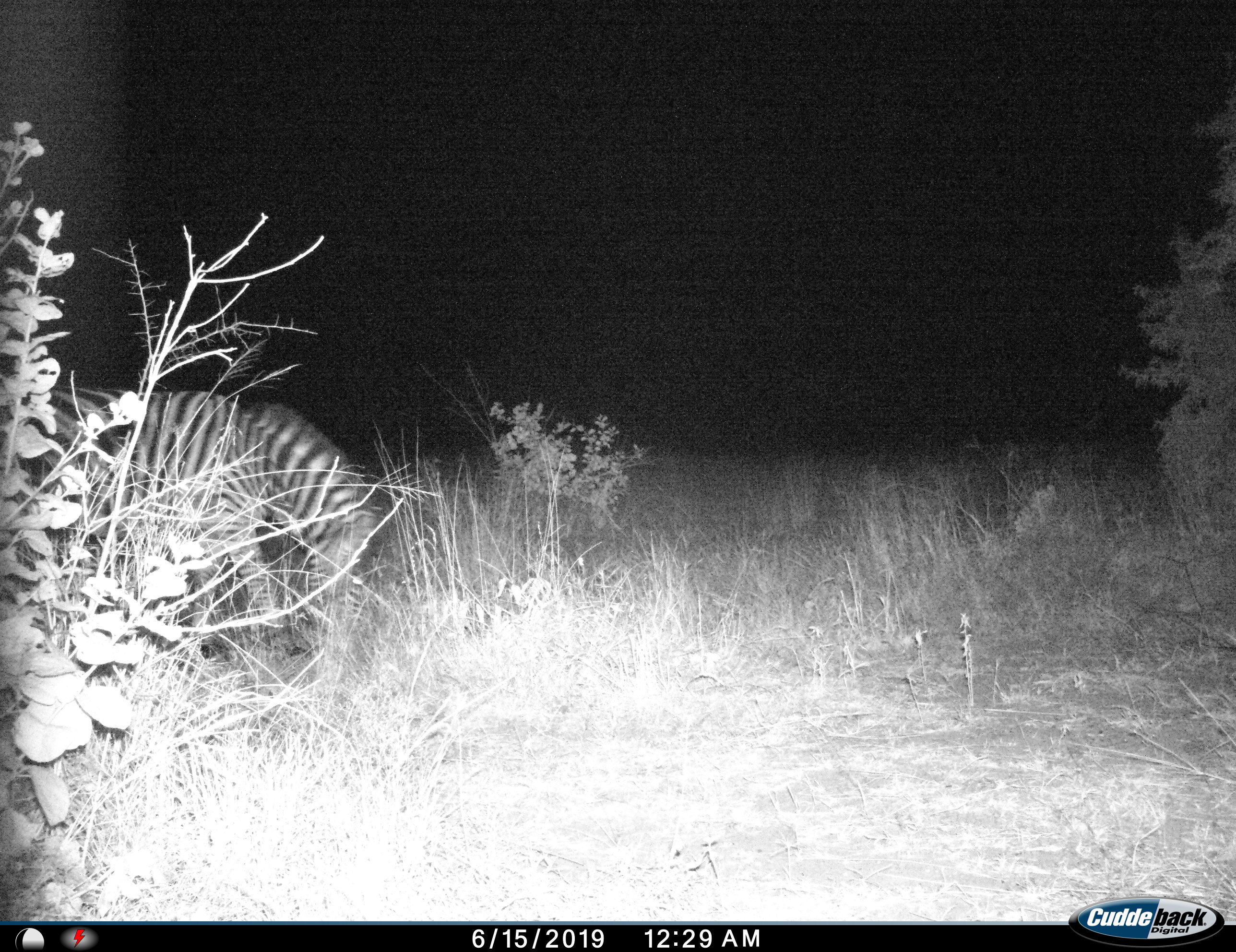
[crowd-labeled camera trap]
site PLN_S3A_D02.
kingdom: Animalia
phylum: Chordata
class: Mammalia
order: Perissodactyla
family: Equidae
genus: Equus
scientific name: Equus quagga burchellii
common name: burchell's zebra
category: zebraburchells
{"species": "zebraburchells (burchell's zebra) (Equus quagga burchellii)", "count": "1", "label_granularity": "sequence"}